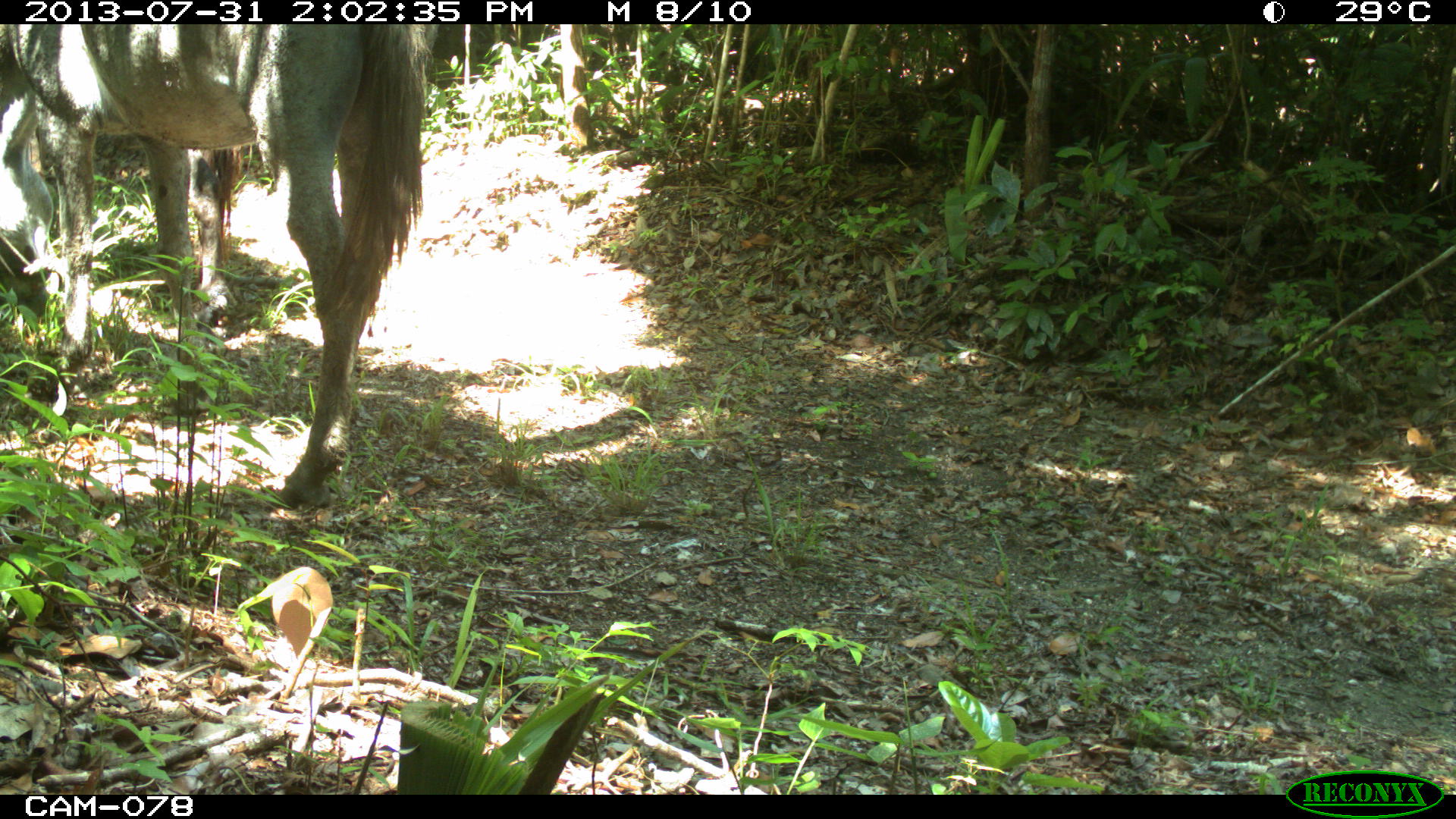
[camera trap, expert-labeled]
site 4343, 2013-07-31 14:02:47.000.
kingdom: Animalia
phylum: Chordata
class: Mammalia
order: Perissodactyla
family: Equidae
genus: Equus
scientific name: Equus ferus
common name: wild horse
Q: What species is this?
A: Equus ferus (wild horse).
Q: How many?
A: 2.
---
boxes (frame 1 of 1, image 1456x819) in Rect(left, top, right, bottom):
equus ferus: Rect(0, 21, 425, 509)